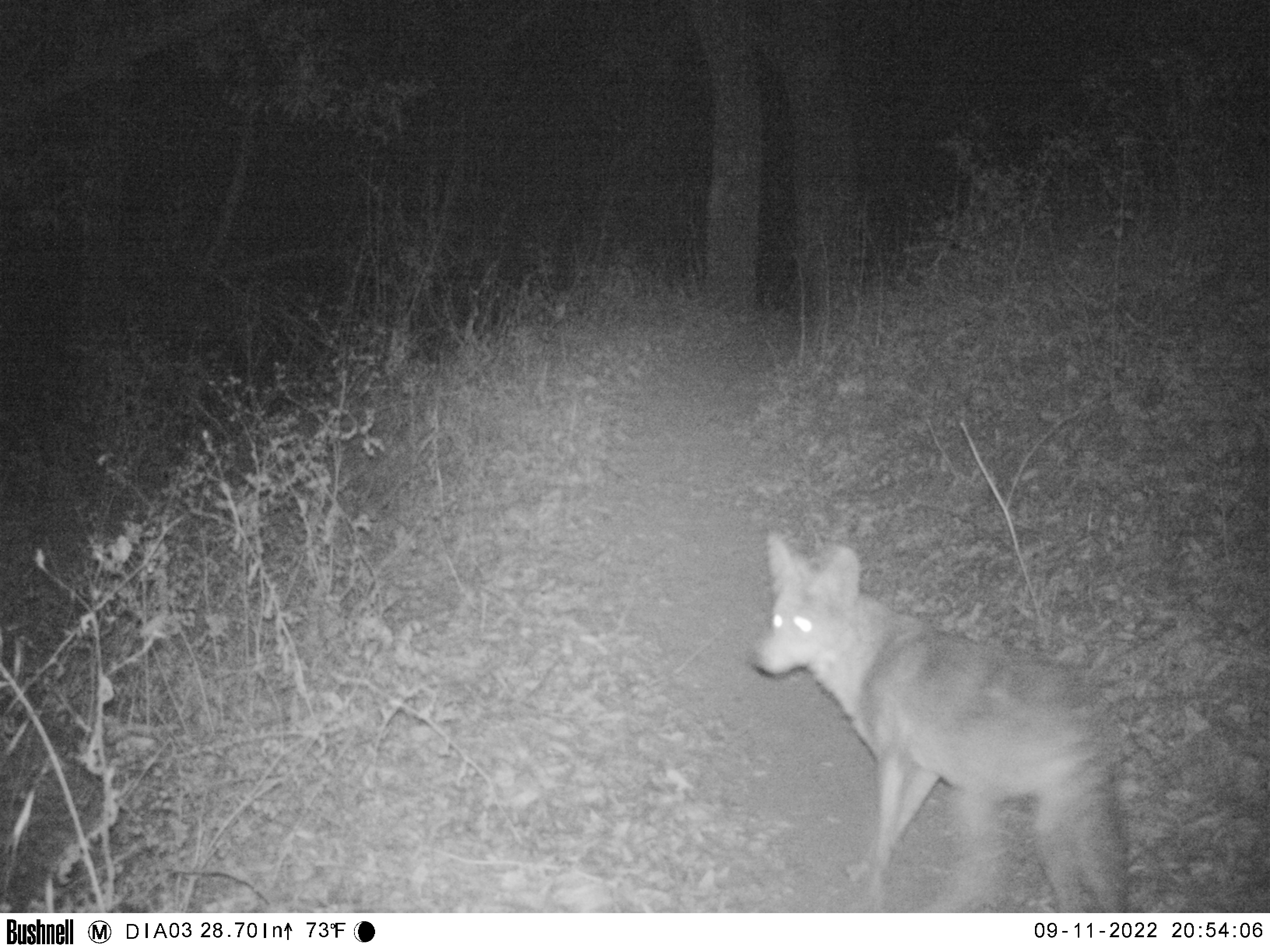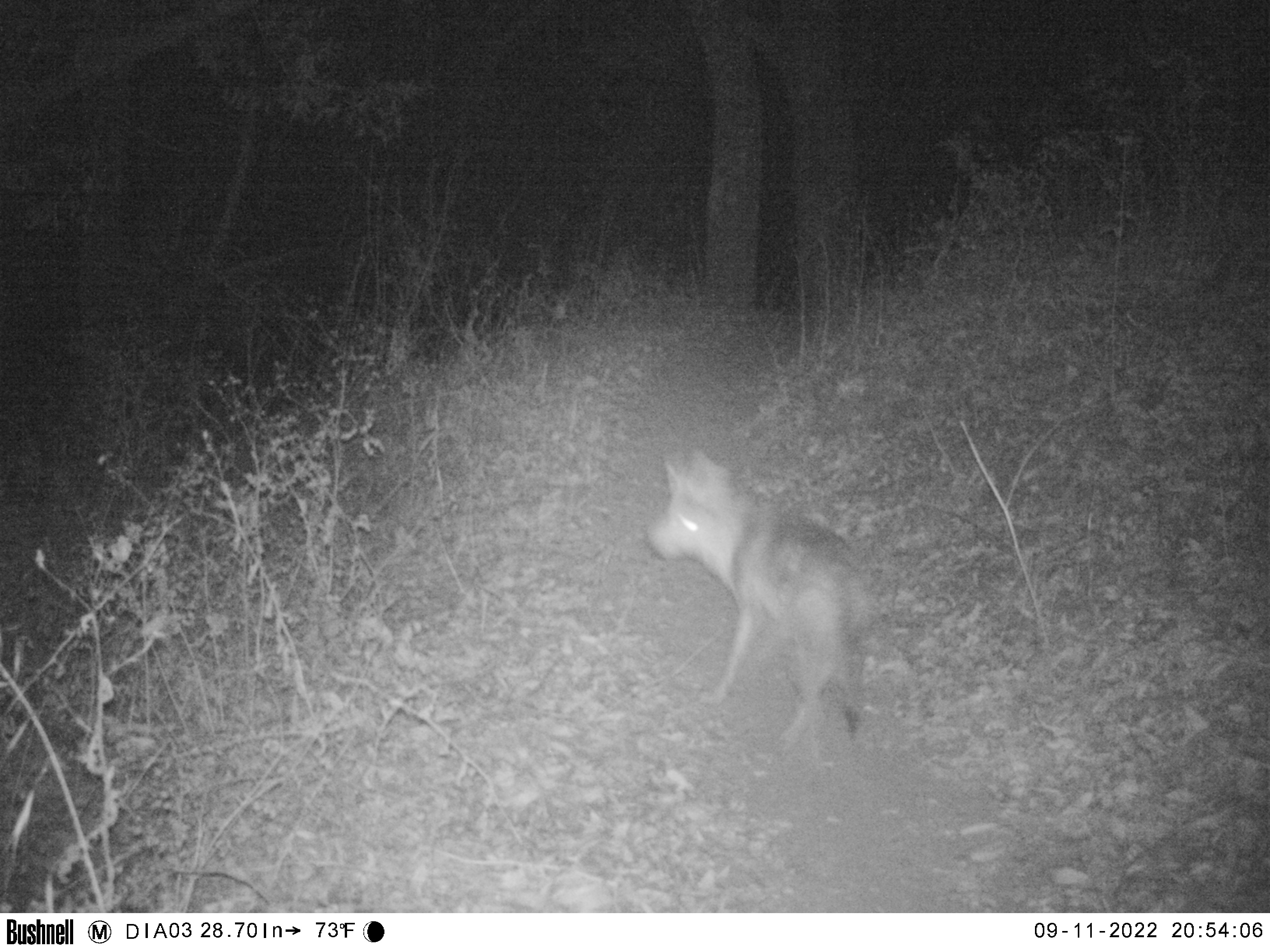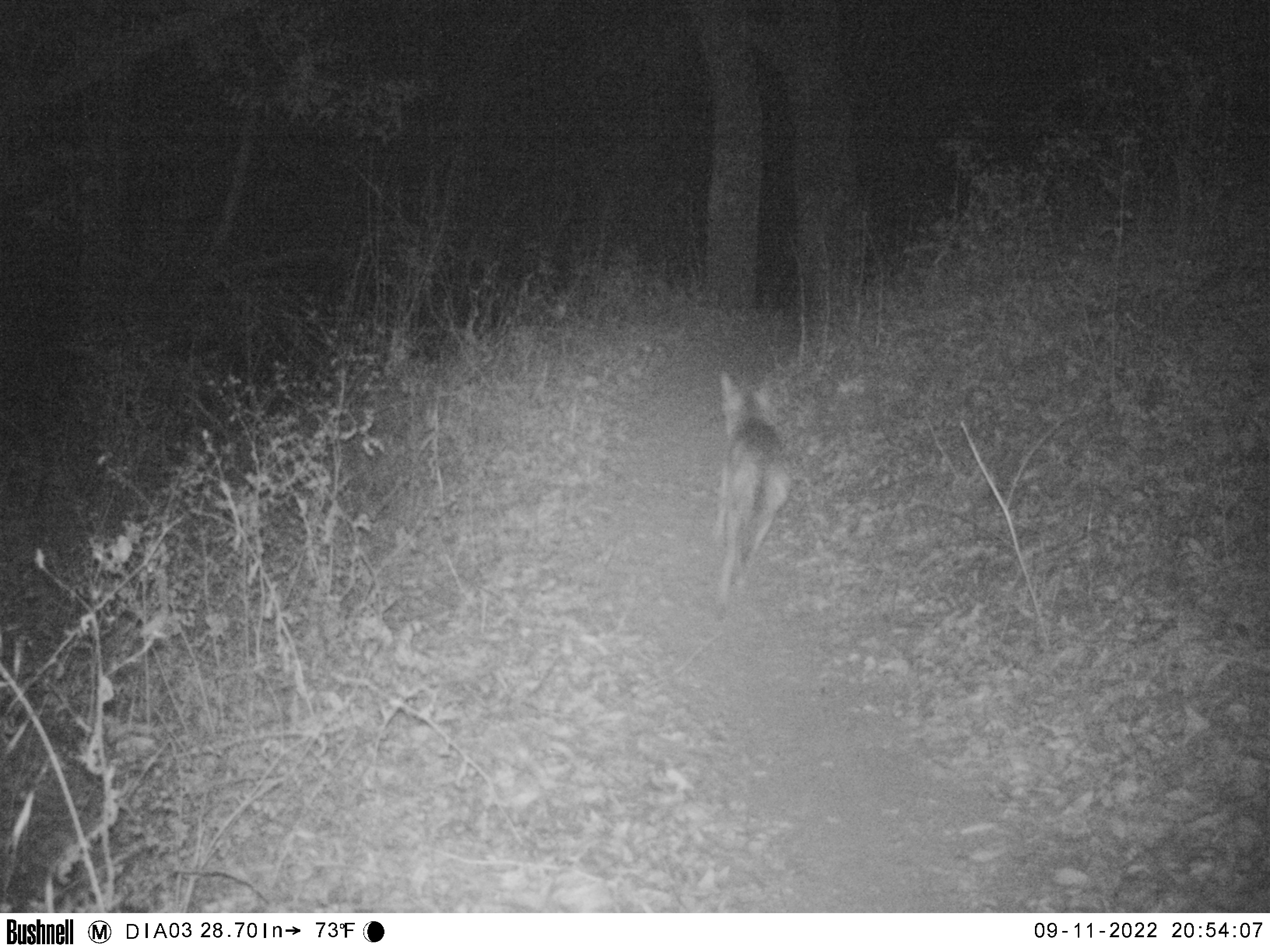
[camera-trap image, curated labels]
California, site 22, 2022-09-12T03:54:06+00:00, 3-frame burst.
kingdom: Animalia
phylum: Chordata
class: Mammalia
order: Carnivora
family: Canidae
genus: Canis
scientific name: Canis latrans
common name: coyote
Coyote (Canis latrans).